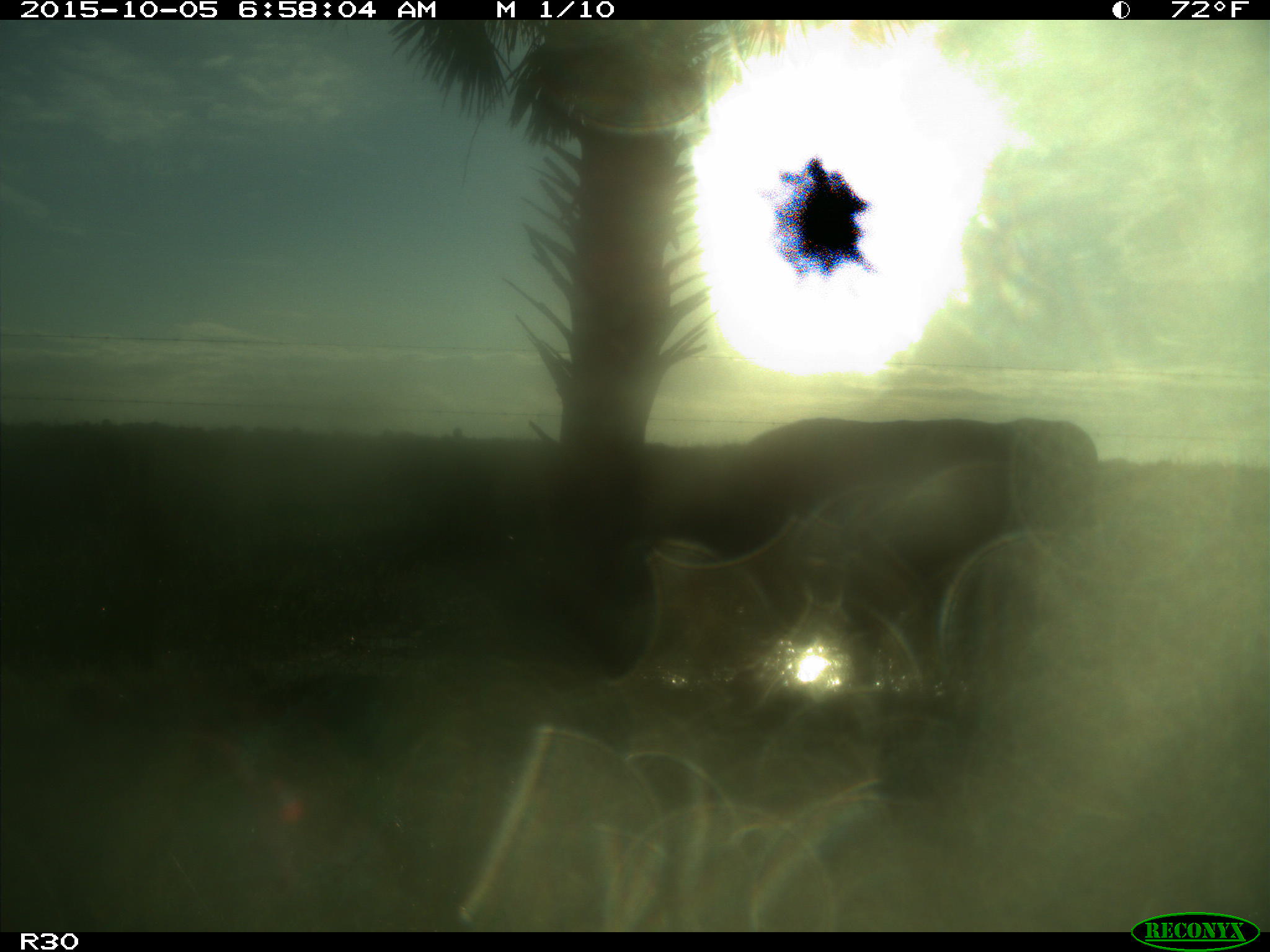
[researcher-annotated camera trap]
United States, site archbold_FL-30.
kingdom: Animalia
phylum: Chordata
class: Mammalia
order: Artiodactyla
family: Bovidae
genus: Bos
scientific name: Bos taurus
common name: domestic cow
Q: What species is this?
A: Bos taurus (domestic cow).